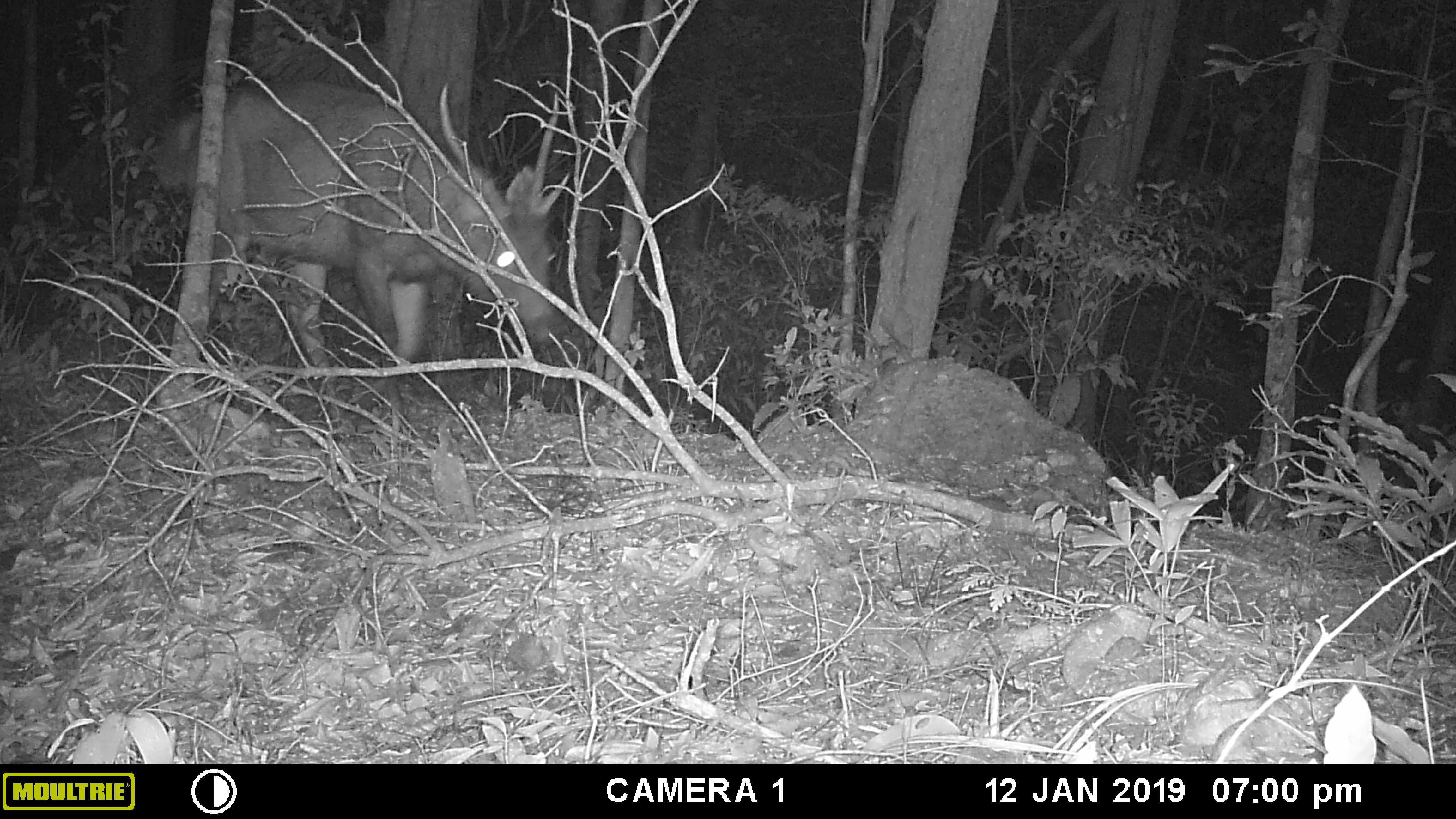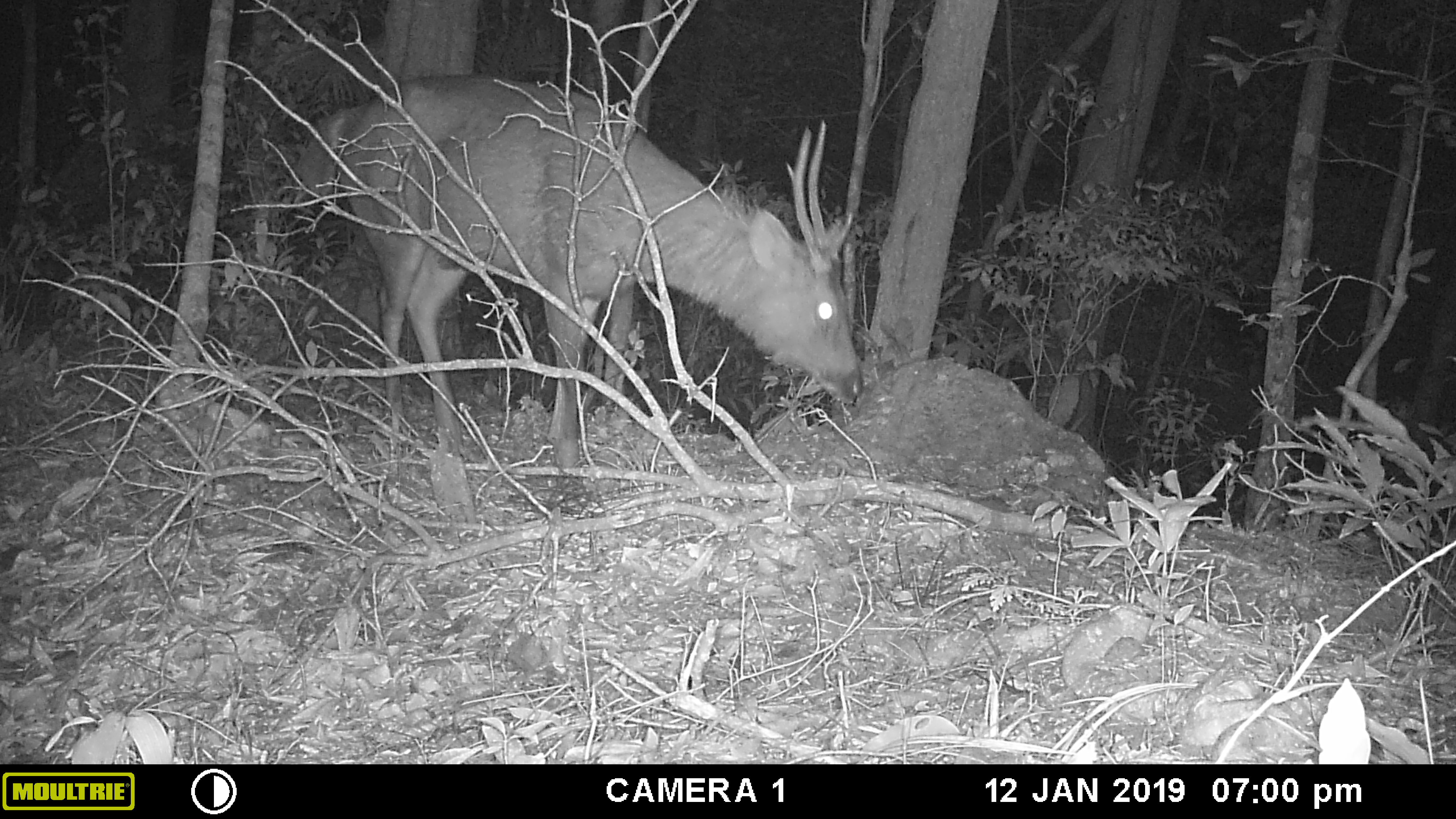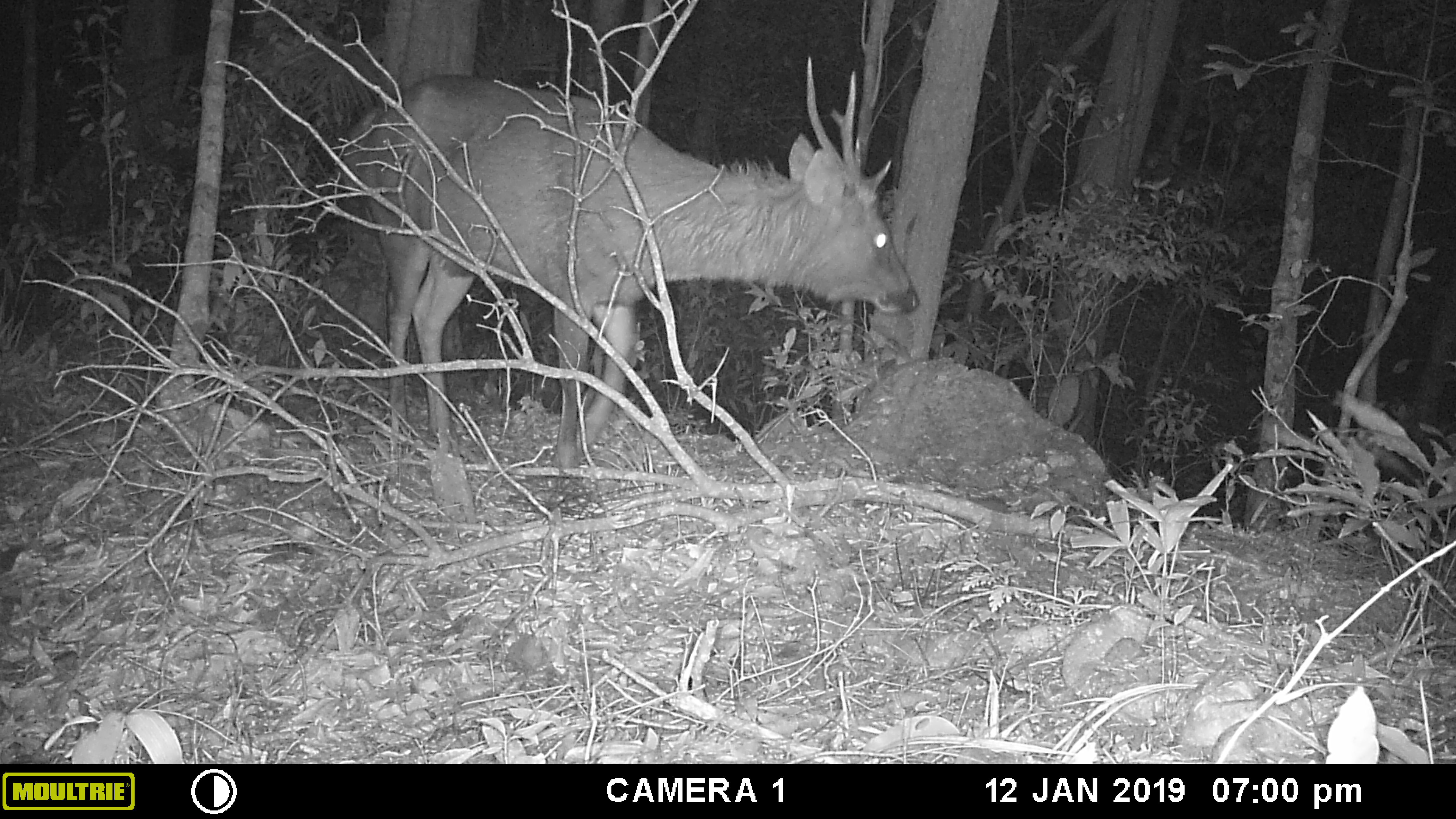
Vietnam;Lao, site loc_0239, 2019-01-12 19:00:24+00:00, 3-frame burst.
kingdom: Animalia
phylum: Chordata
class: Mammalia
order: Artiodactyla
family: Cervidae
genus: Rusa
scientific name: Rusa unicolor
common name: sambar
Sambar (Rusa unicolor). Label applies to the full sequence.